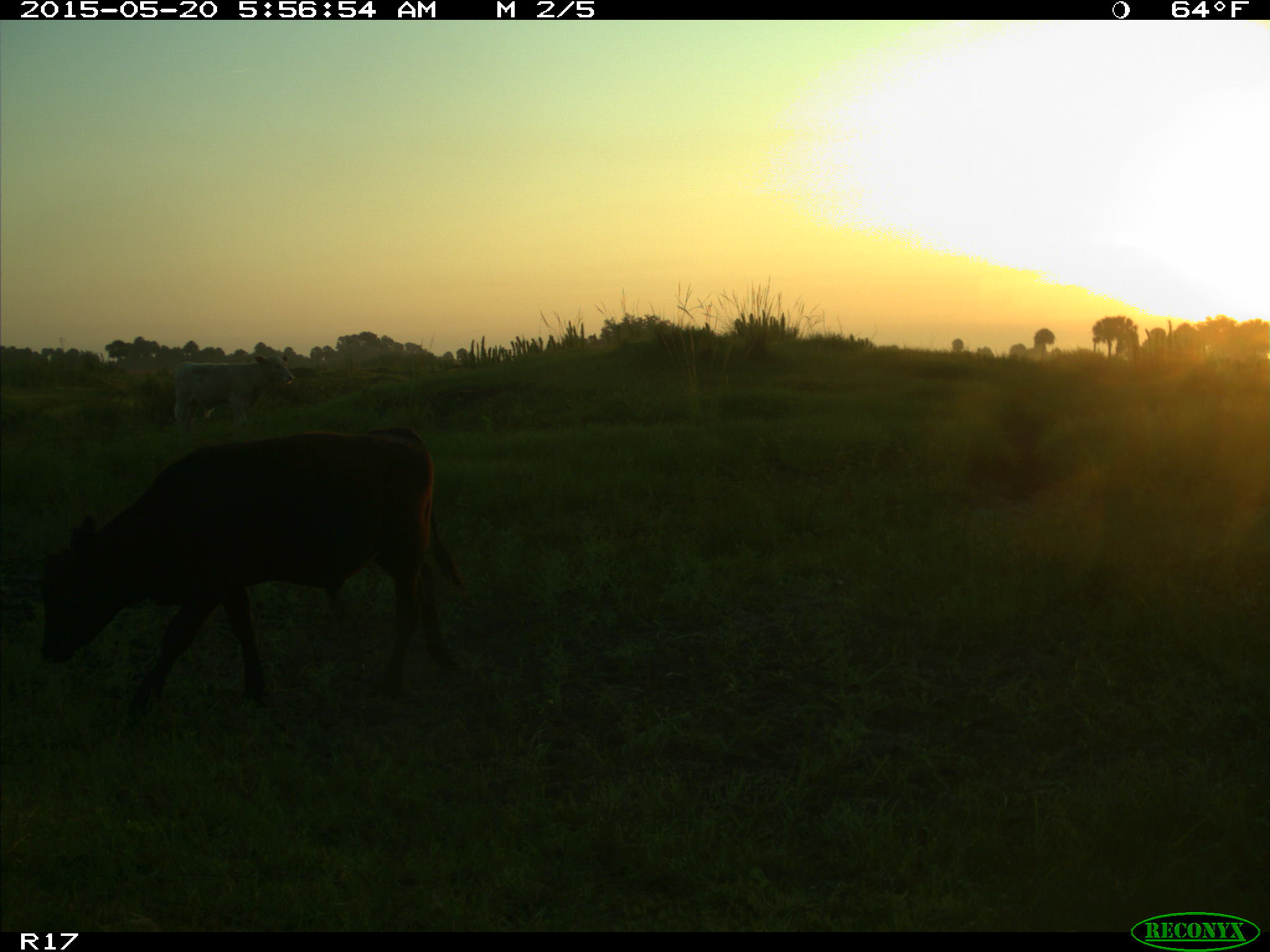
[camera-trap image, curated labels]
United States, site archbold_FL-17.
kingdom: Animalia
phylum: Chordata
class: Mammalia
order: Artiodactyla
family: Bovidae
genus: Bos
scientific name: Bos taurus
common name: domestic cow